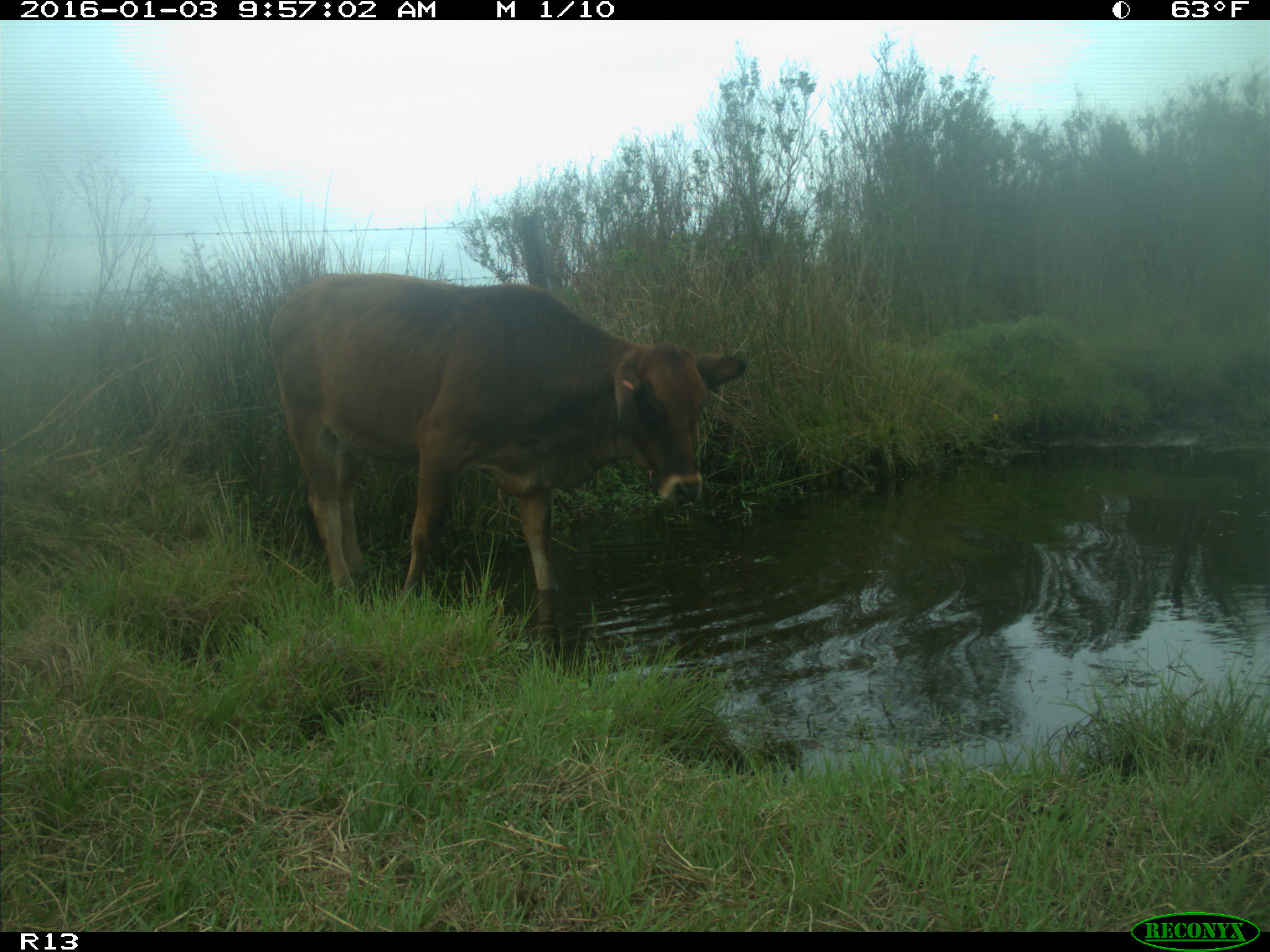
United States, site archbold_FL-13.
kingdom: Animalia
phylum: Chordata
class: Mammalia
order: Artiodactyla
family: Bovidae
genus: Bos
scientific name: Bos taurus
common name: domestic cow